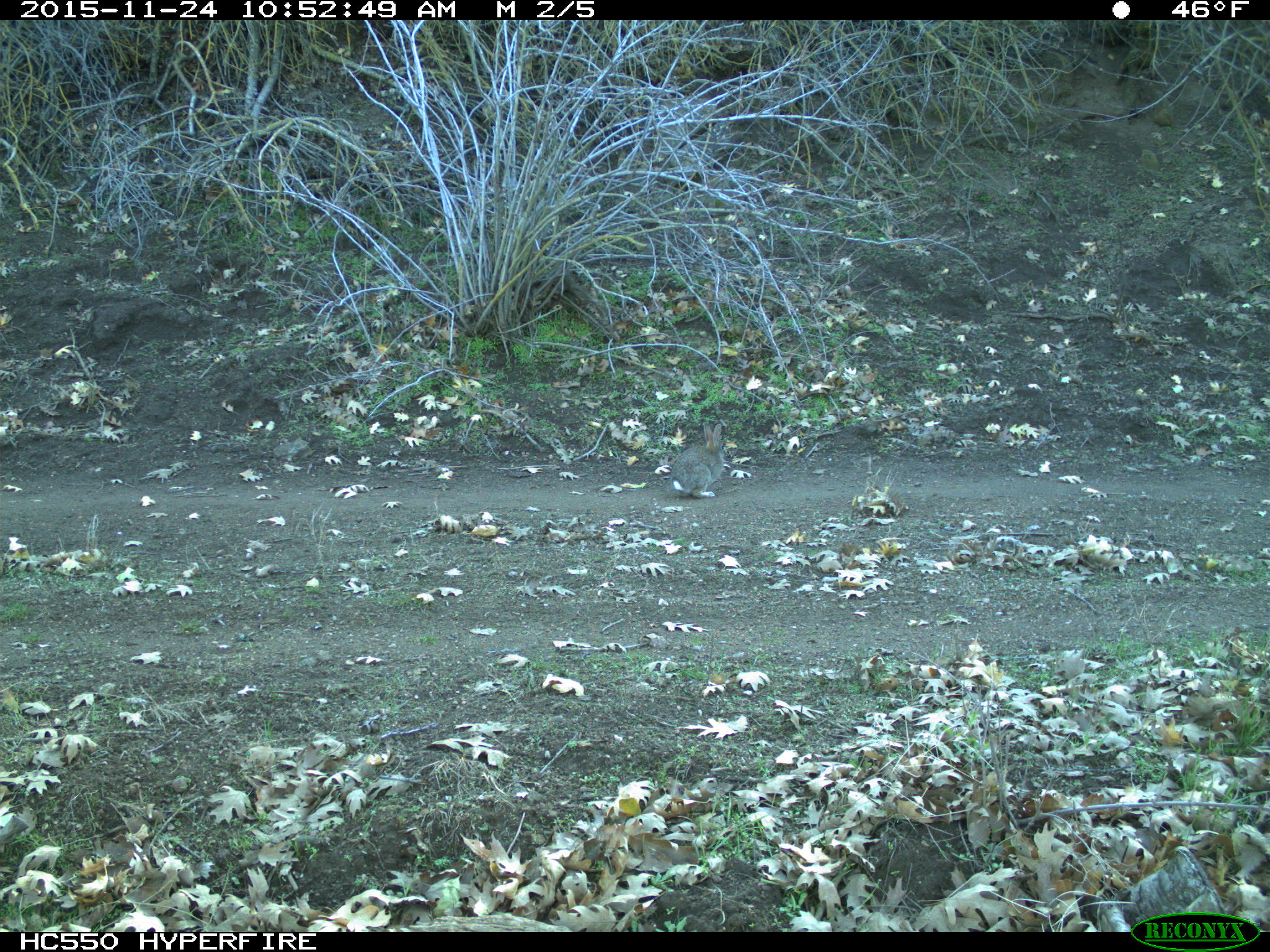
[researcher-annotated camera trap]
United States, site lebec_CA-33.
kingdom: Animalia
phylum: Chordata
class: Mammalia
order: Lagomorpha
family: Leporidae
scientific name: Leporidae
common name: rabbits and hares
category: unidentified rabbit